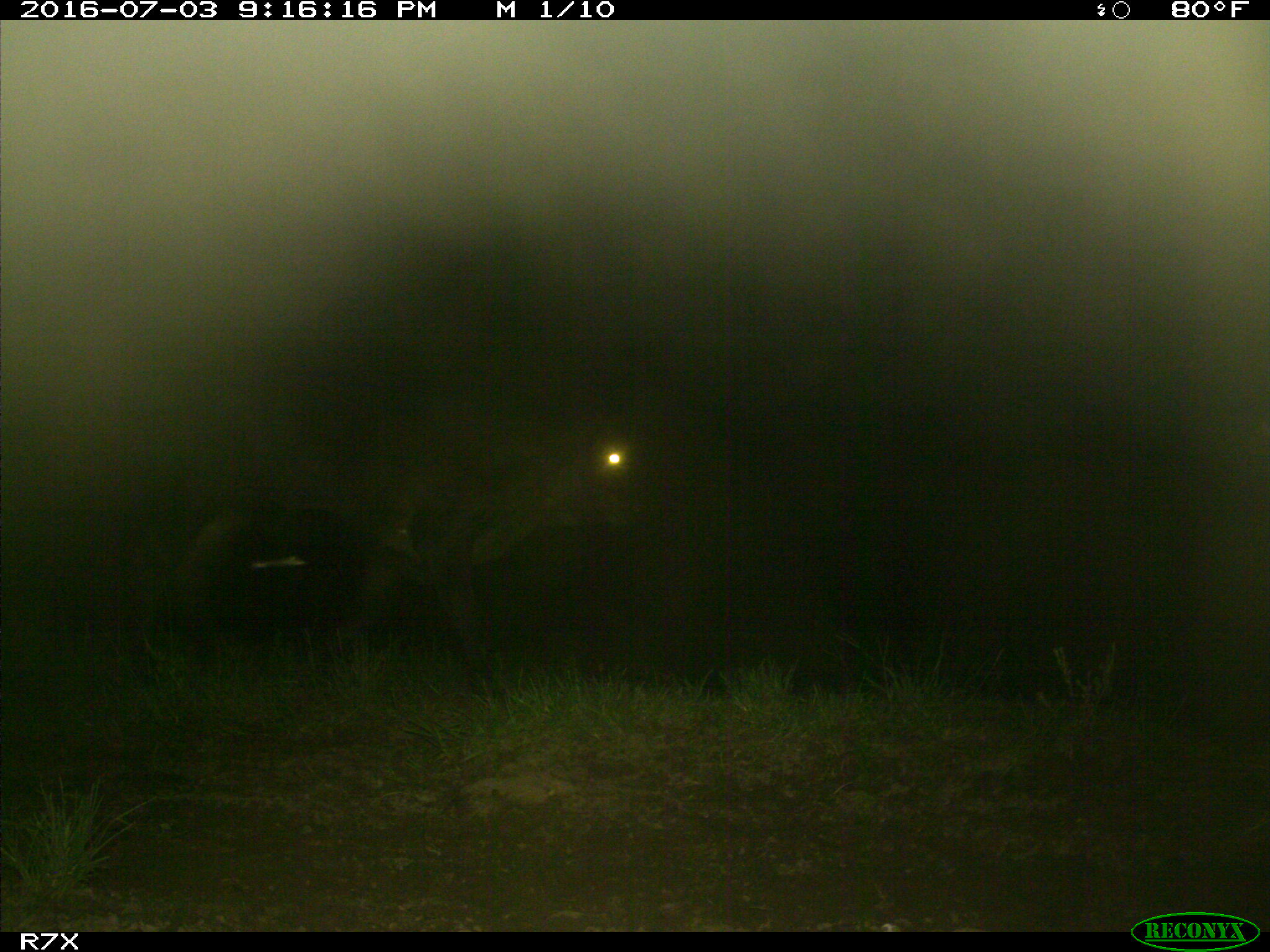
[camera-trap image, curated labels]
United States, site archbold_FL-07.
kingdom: Animalia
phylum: Chordata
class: Mammalia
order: Artiodactyla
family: Bovidae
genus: Bos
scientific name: Bos taurus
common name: domestic cow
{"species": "Bos taurus (domestic cow)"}